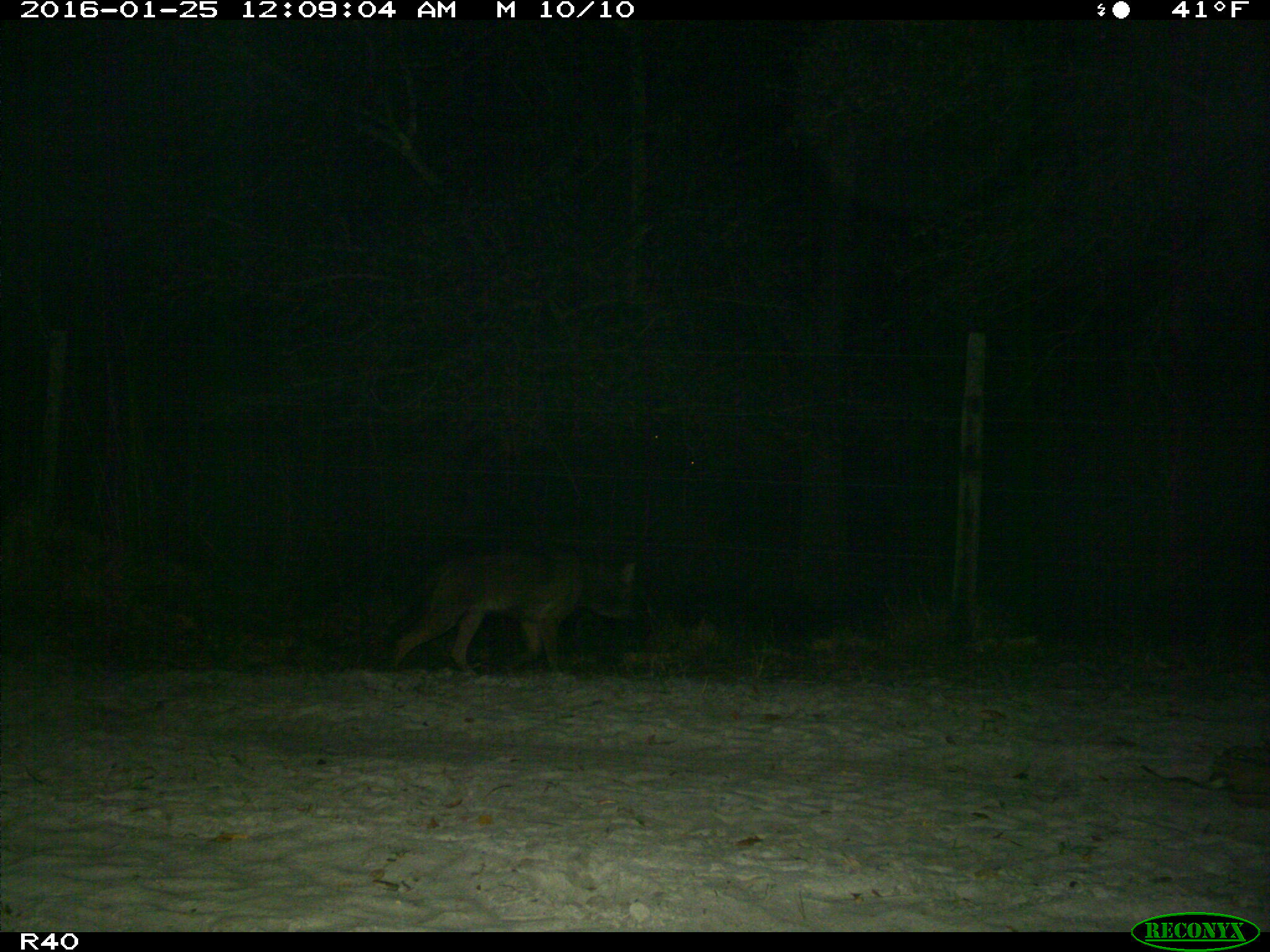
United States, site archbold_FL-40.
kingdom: Animalia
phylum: Chordata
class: Mammalia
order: Carnivora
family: Felidae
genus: Lynx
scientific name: Lynx rufus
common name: bobcat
Lynx rufus (bobcat).